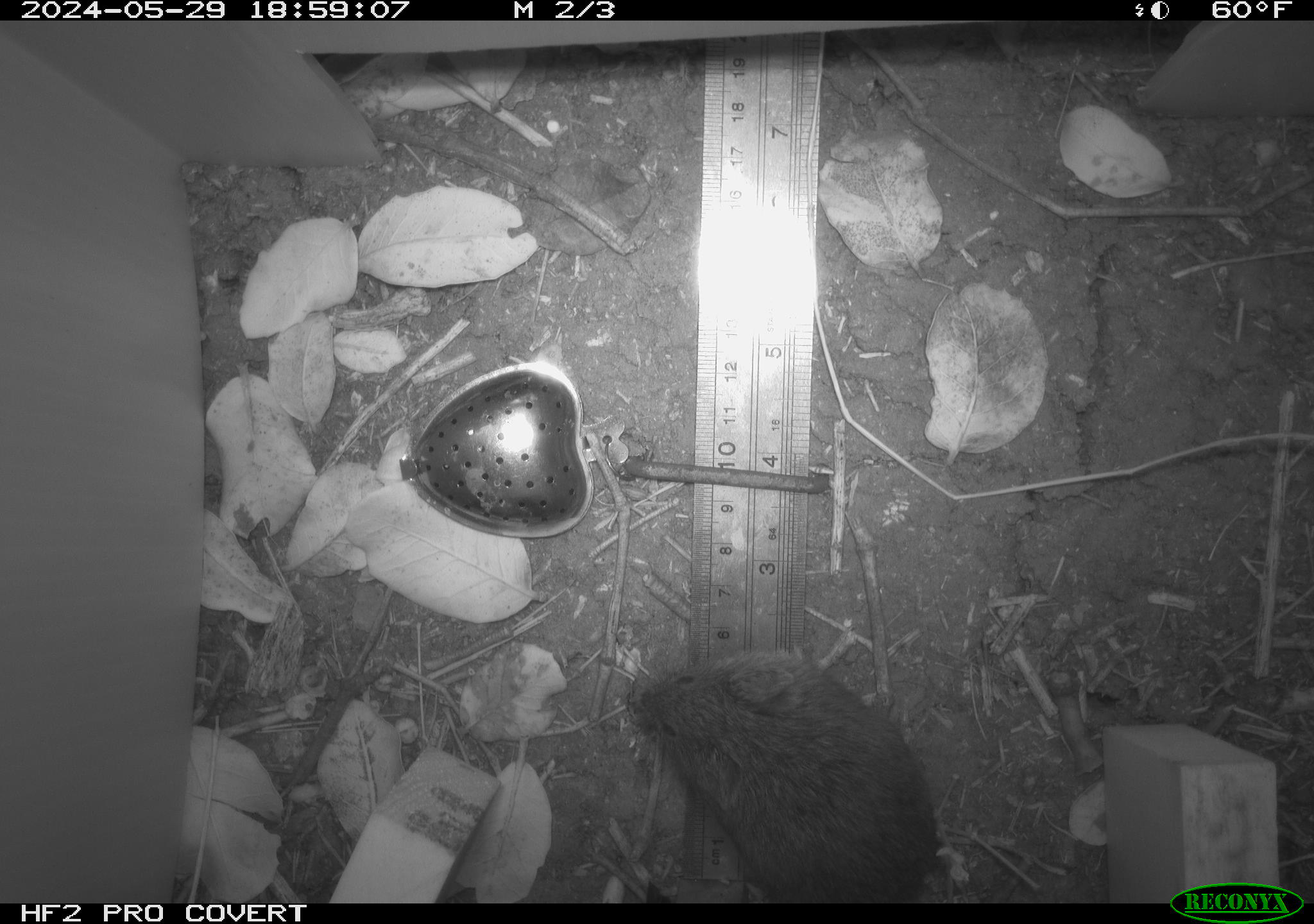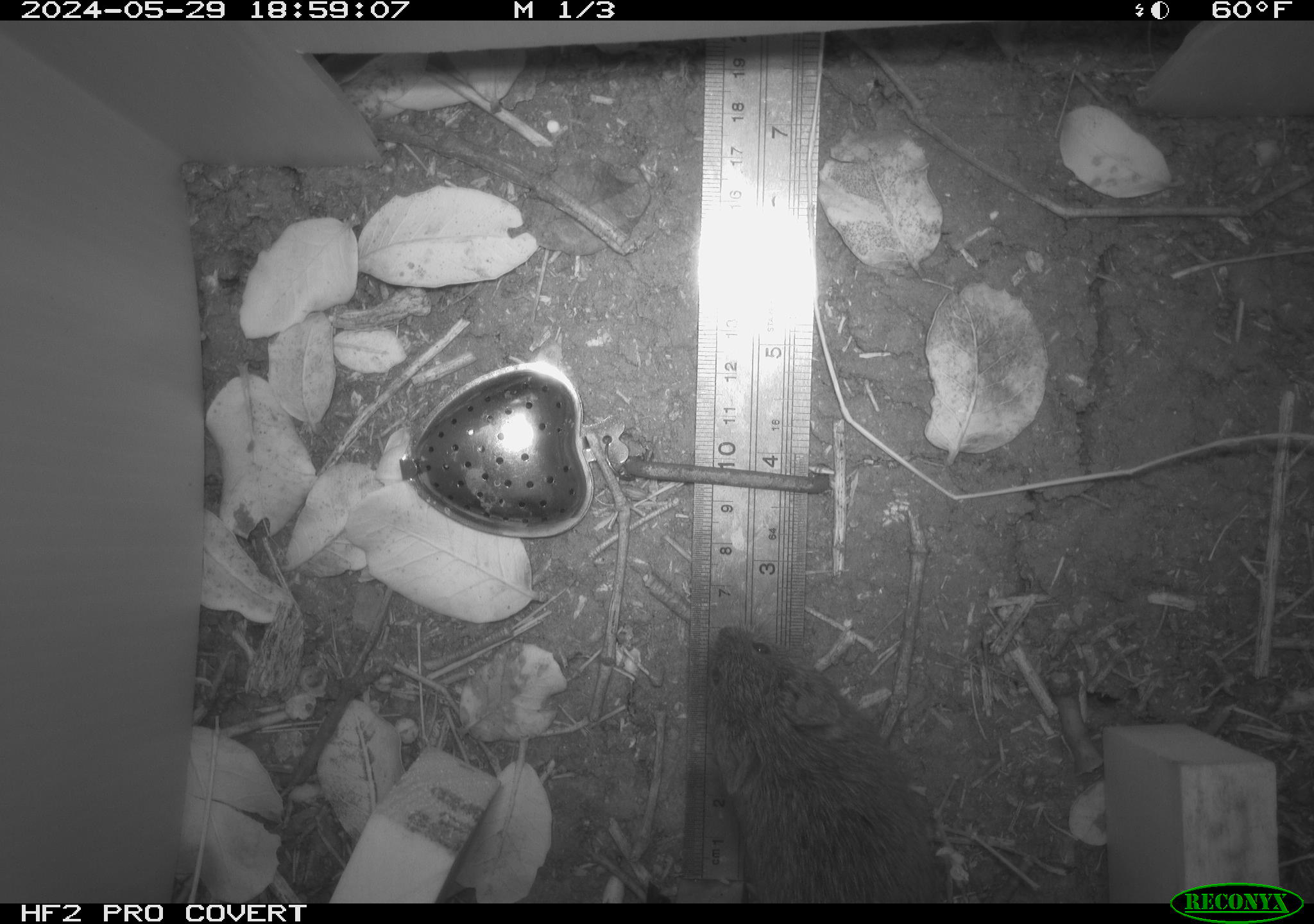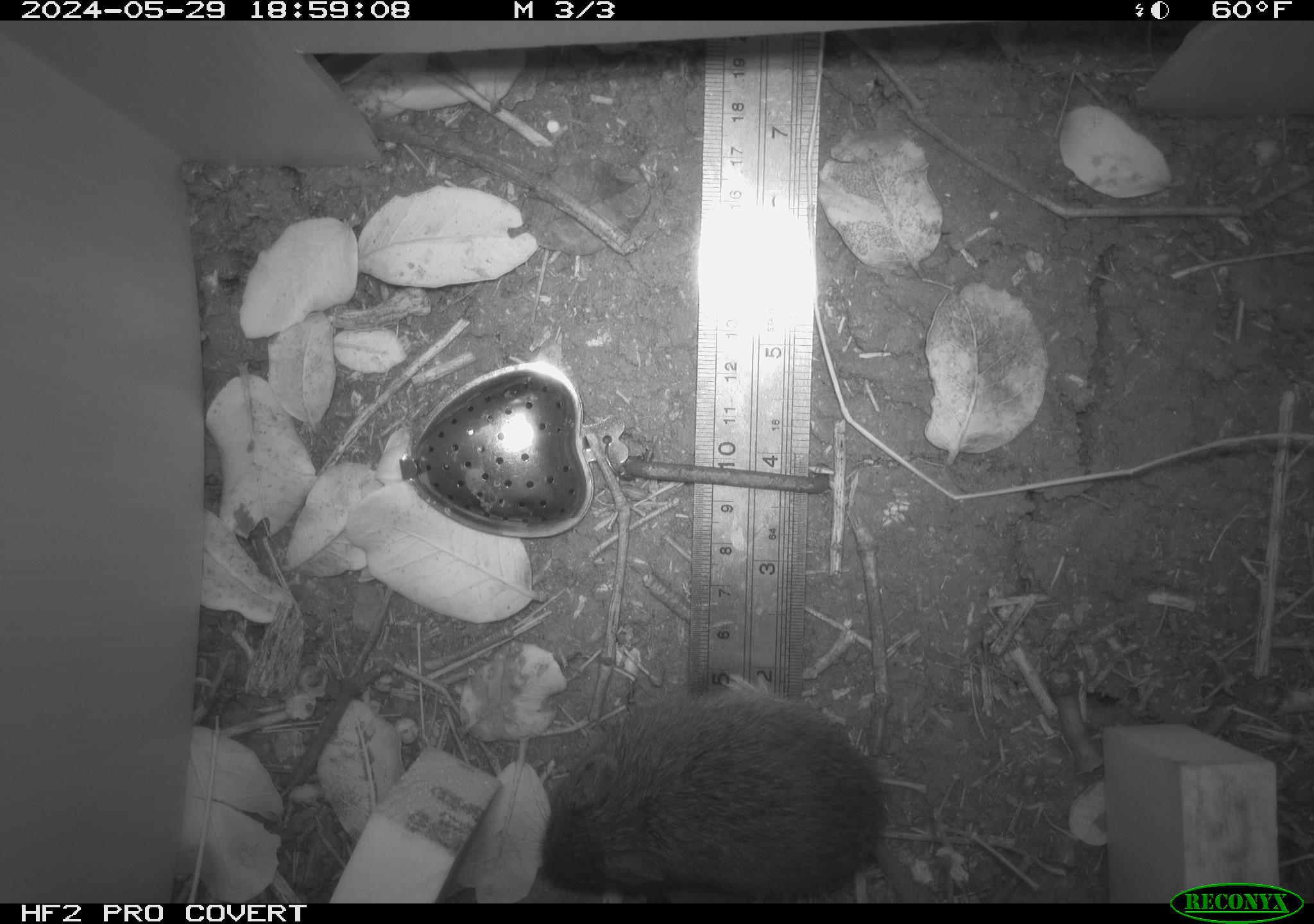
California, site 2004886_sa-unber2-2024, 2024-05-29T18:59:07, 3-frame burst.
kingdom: Animalia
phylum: Chordata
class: Mammalia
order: Rodentia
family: Cricetidae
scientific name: Arvicolinae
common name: voles, lemmings, and muskrats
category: arvicolinae subfamily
Arvicolinae subfamily (voles, lemmings, and muskrats) (Arvicolinae).